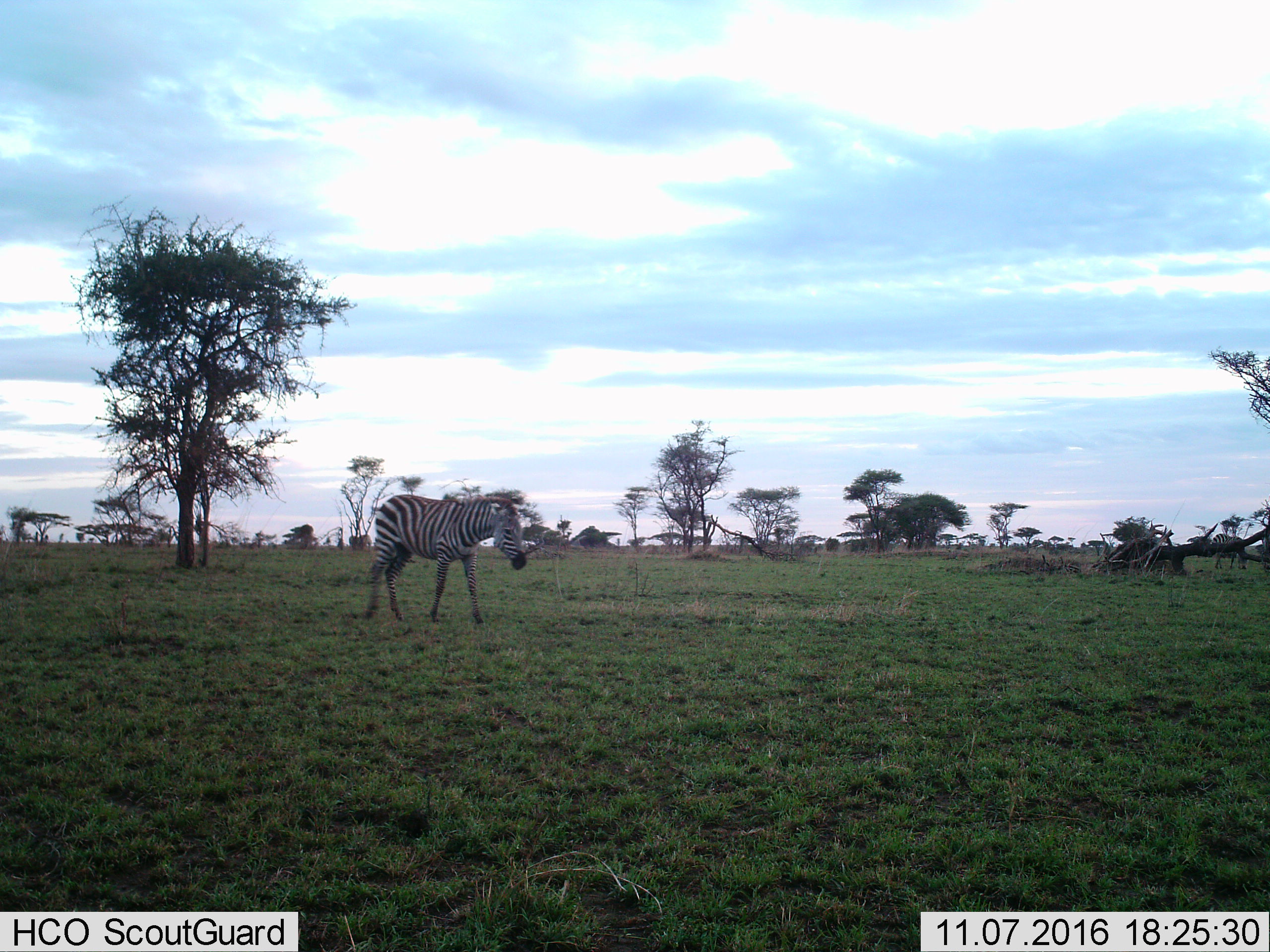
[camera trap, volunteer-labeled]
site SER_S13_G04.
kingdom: Animalia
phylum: Chordata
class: Mammalia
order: Perissodactyla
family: Equidae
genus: Equus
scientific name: Equus quagga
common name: plains zebra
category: zebraplains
Zebraplains (plains zebra) (Equus quagga), count 2. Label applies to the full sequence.